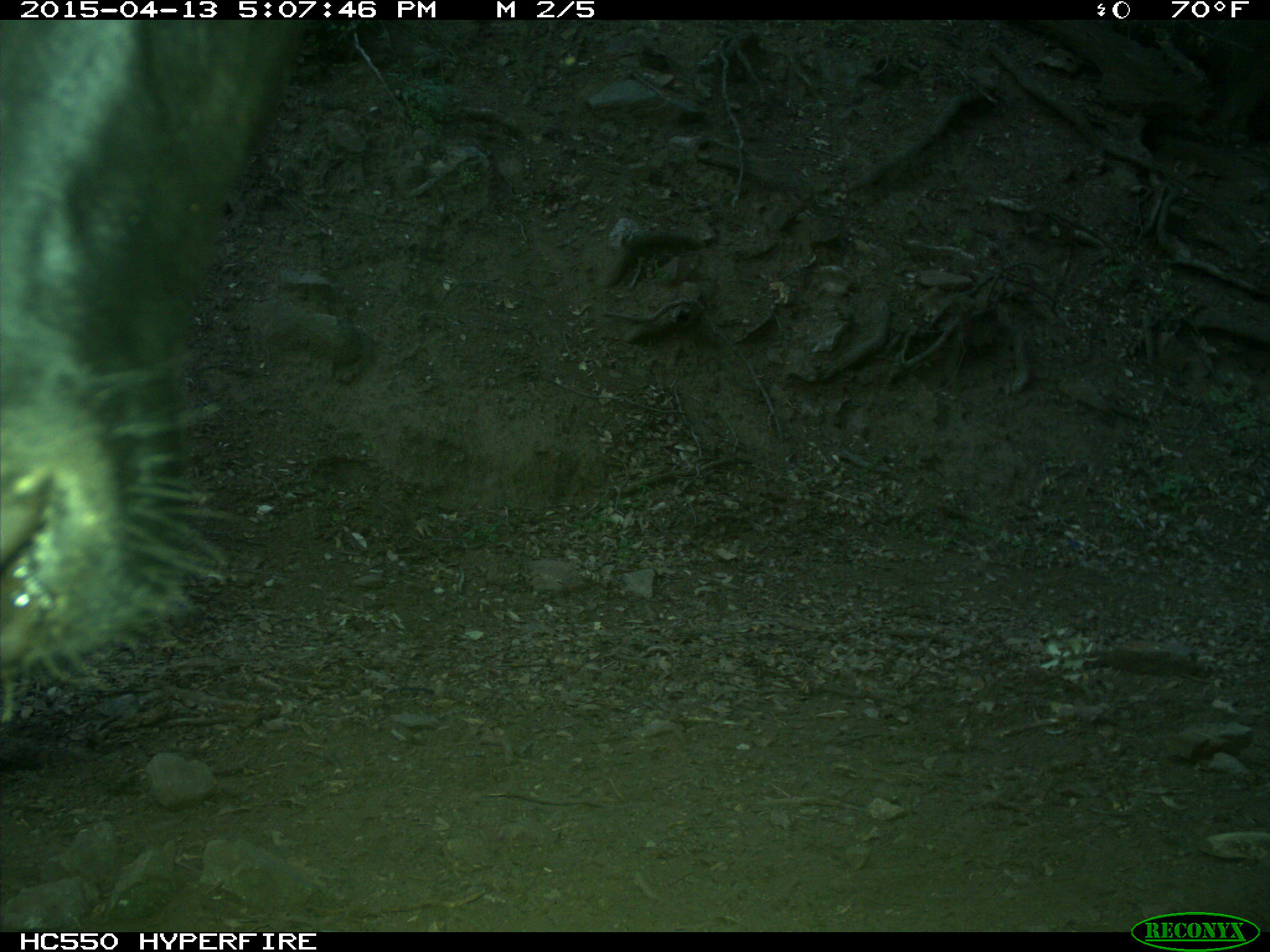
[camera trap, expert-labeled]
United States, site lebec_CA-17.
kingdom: Animalia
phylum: Chordata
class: Mammalia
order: Artiodactyla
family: Bovidae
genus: Bos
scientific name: Bos taurus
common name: domestic cow